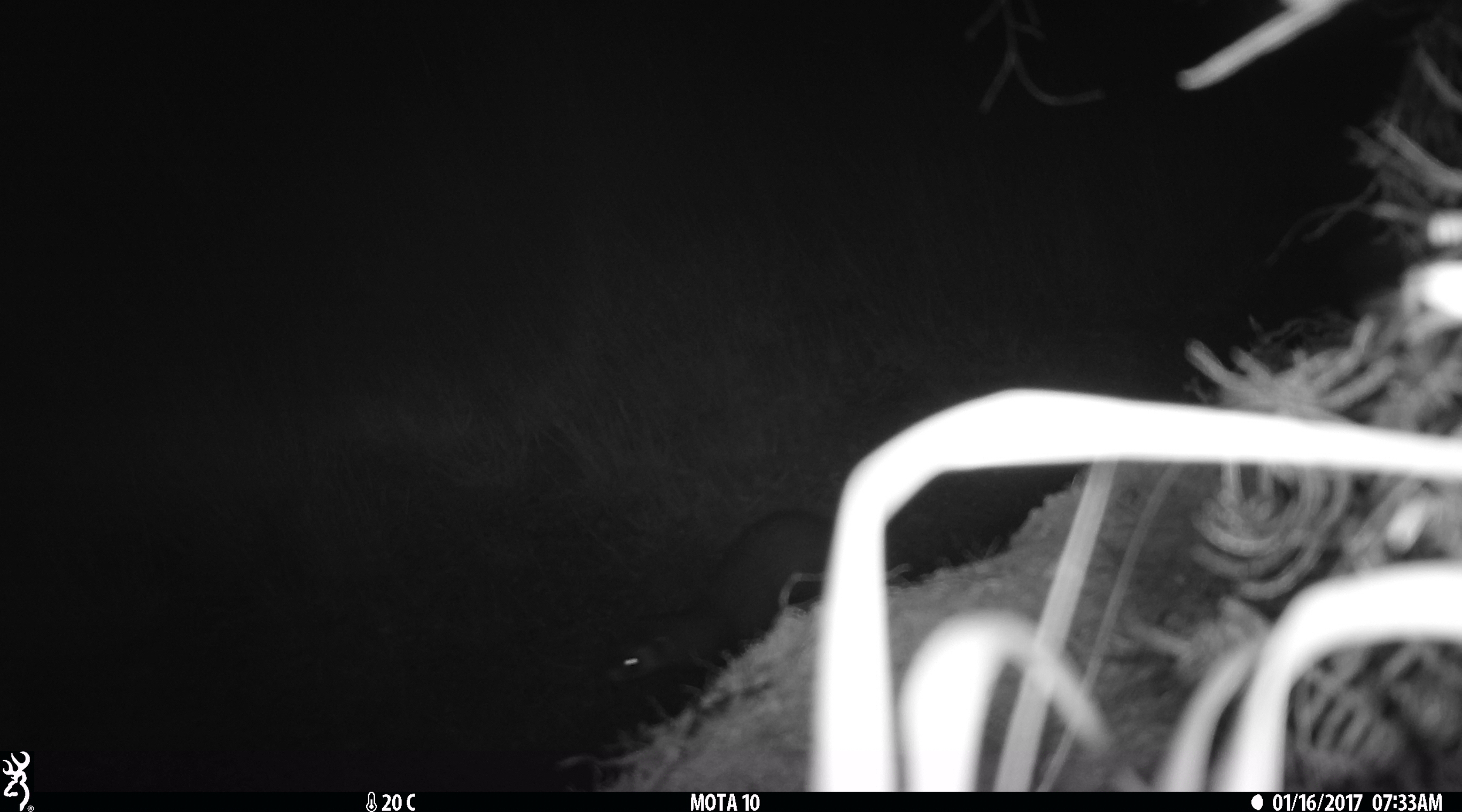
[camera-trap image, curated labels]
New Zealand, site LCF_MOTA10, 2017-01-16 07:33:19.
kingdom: Animalia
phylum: Chordata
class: Mammalia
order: Carnivora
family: Mustelidae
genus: Mustela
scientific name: Mustela furo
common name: ferret